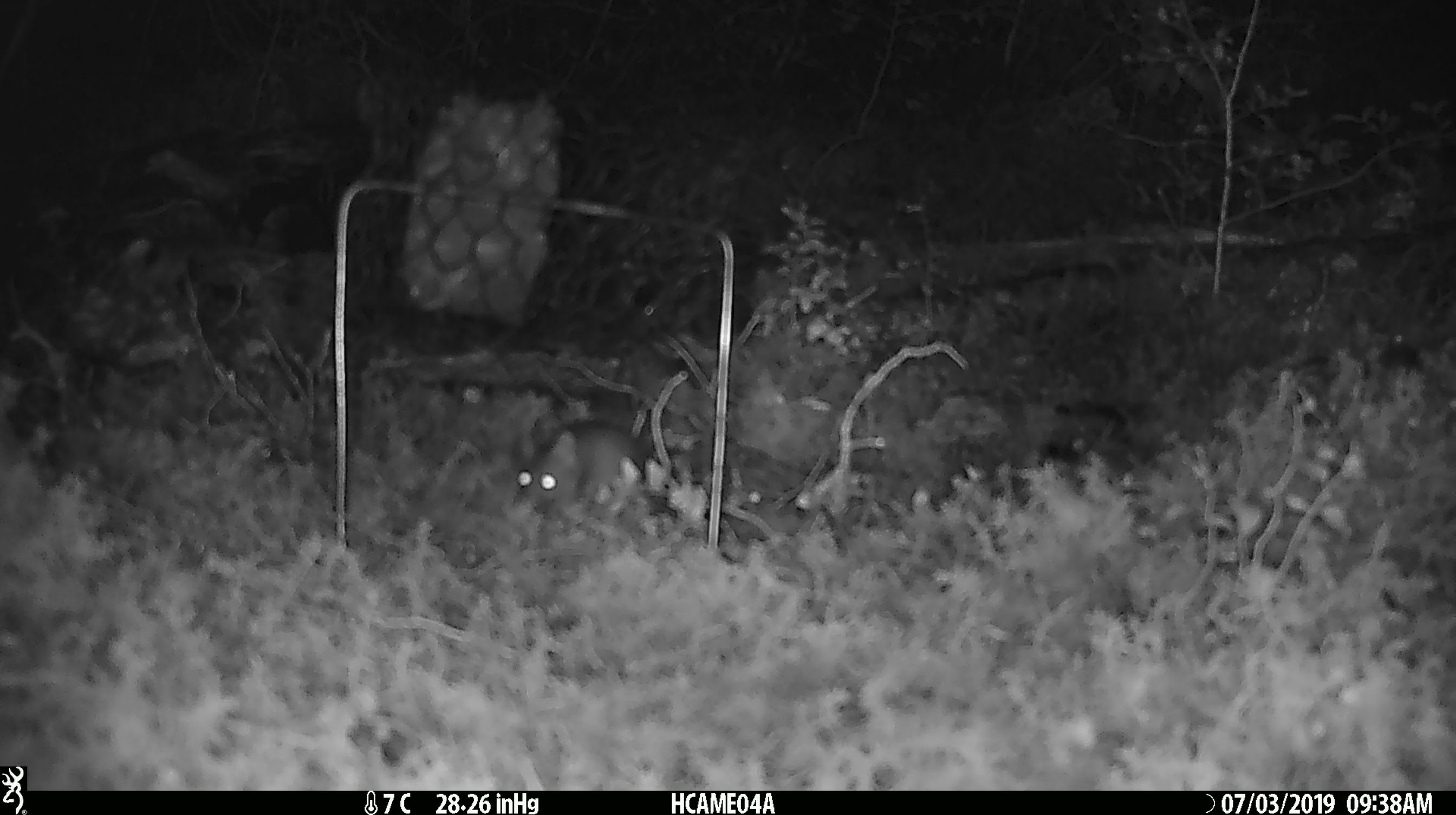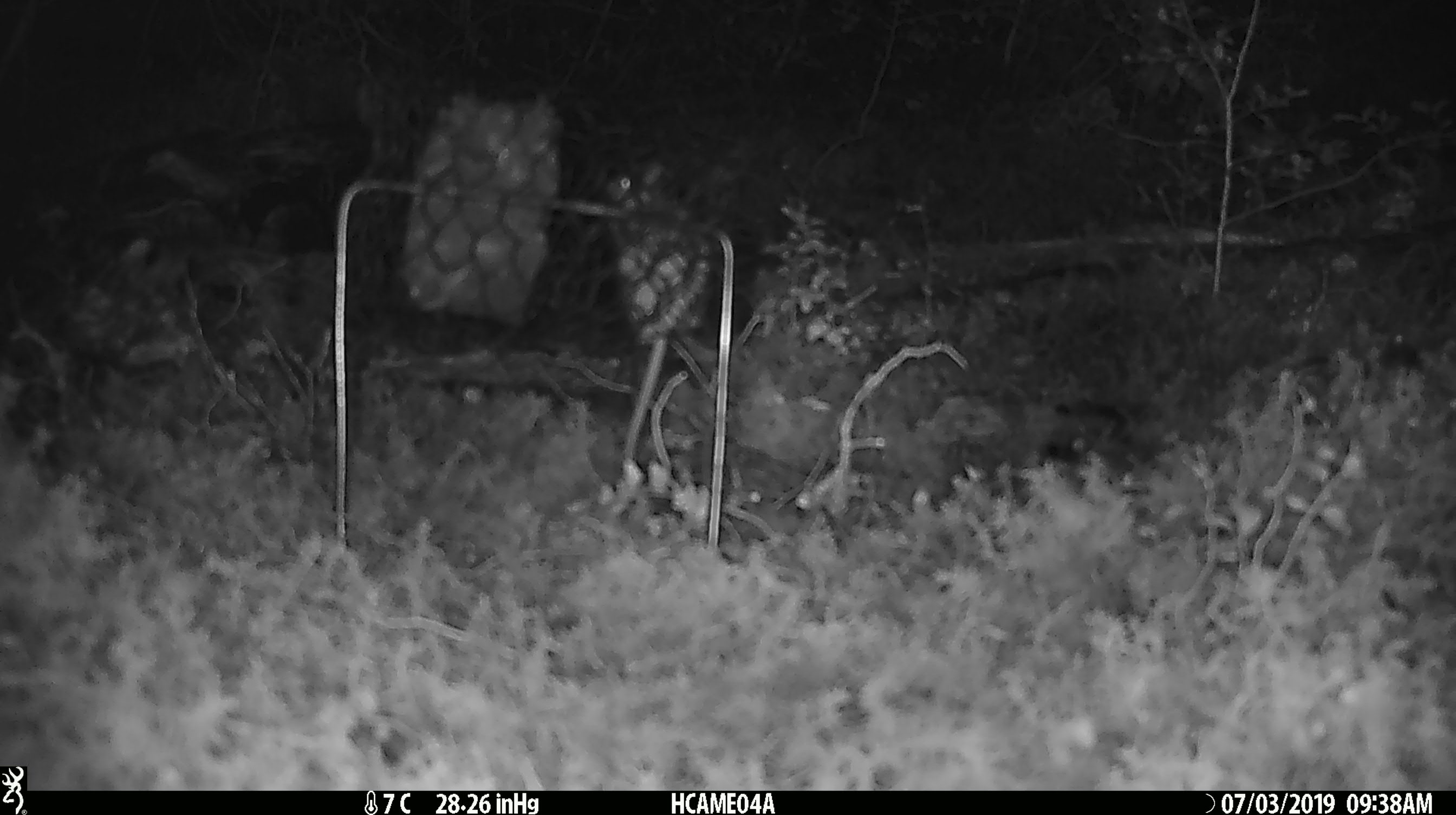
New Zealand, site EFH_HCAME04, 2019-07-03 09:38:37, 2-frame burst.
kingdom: Animalia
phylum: Chordata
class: Mammalia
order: Rodentia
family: Muridae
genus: Mus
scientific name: Mus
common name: mouse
Mouse (Mus).